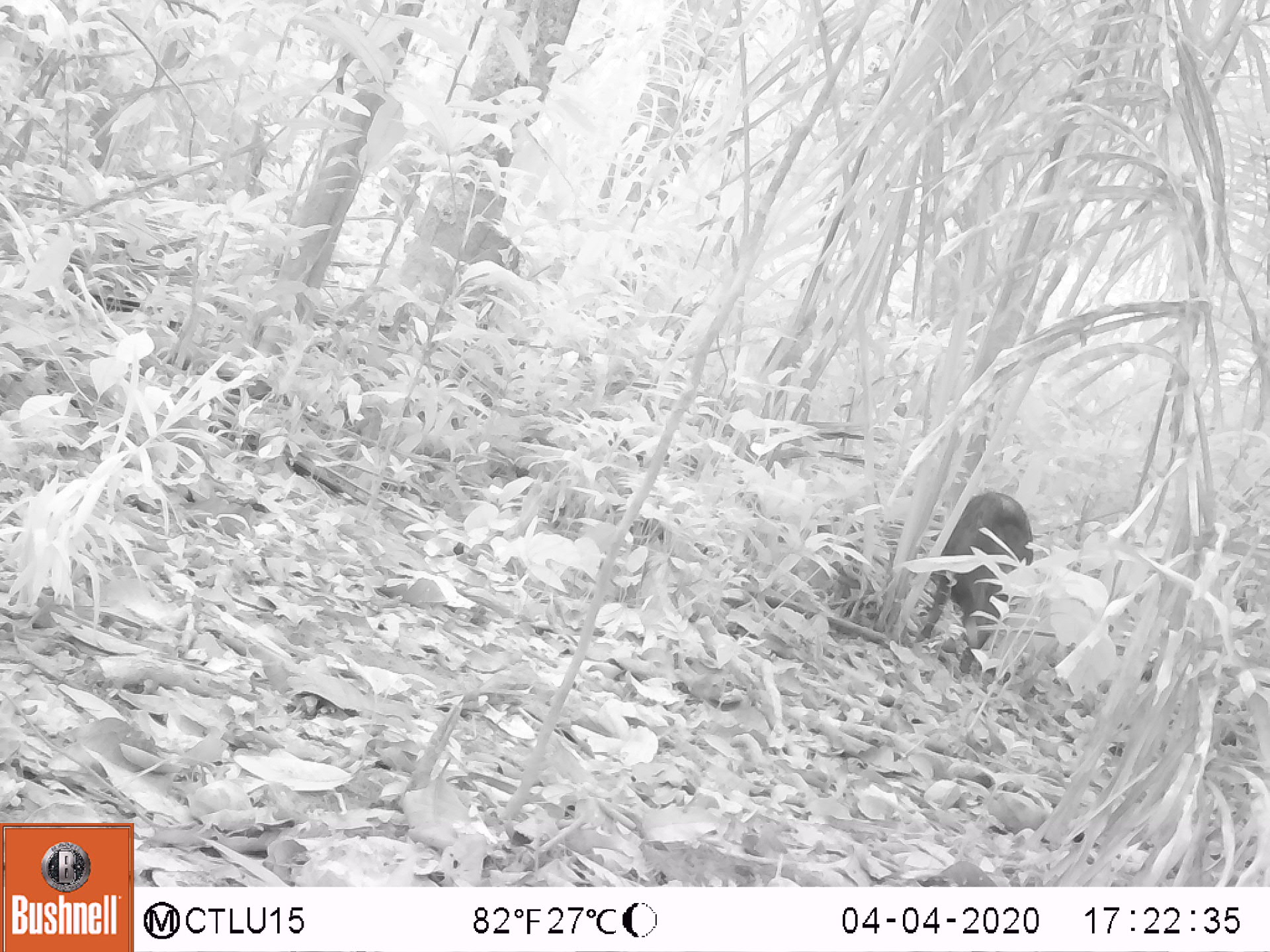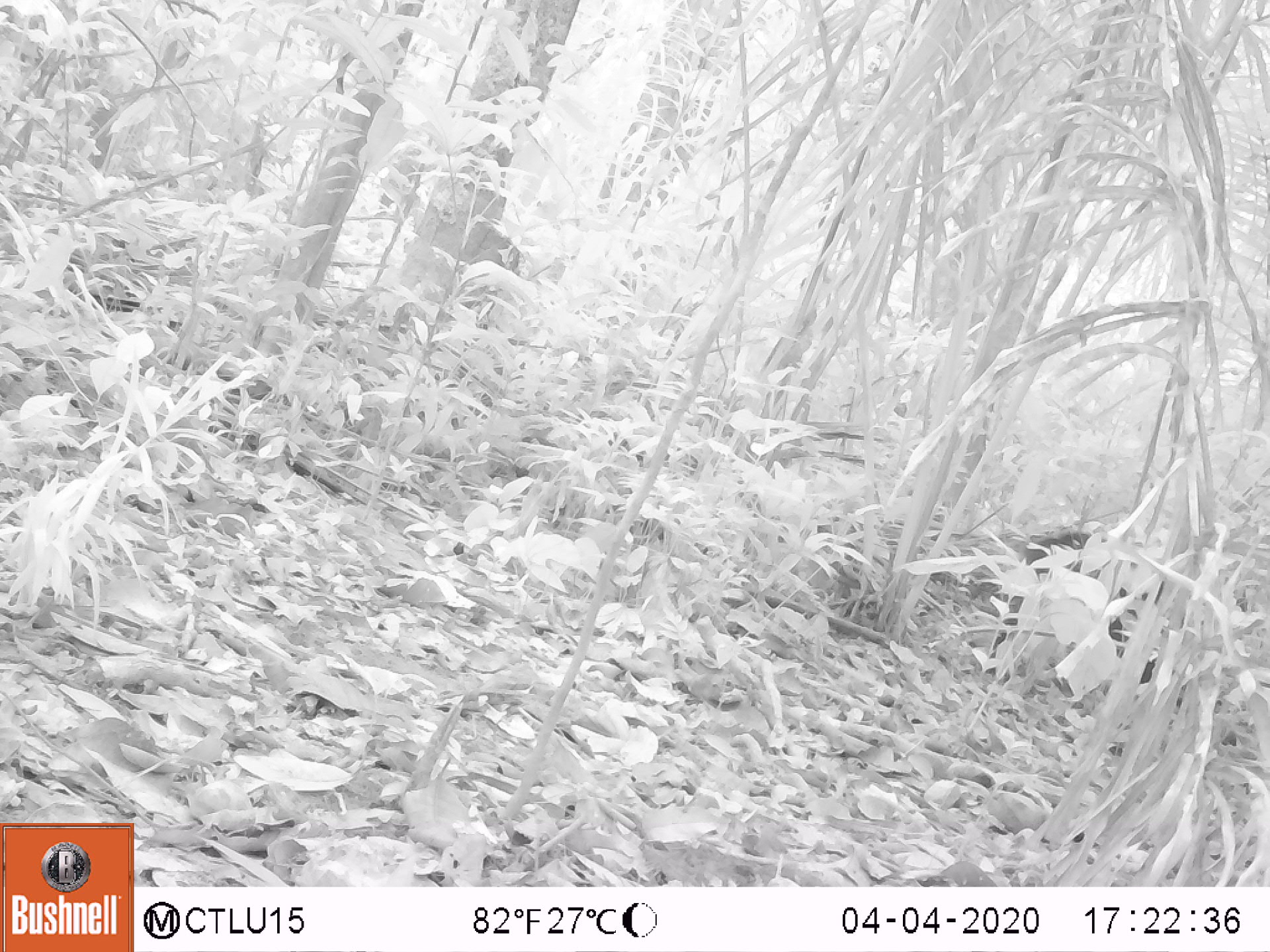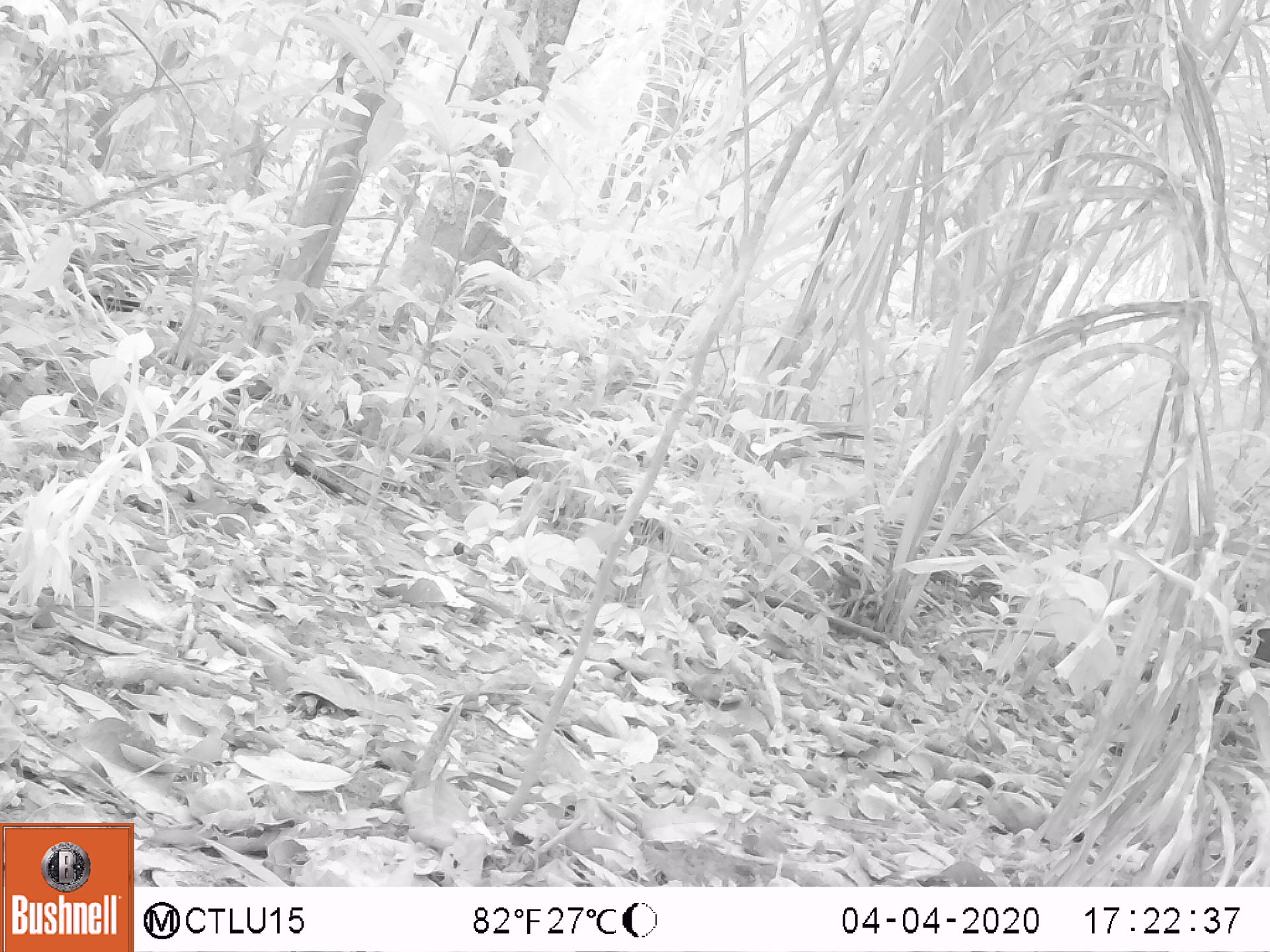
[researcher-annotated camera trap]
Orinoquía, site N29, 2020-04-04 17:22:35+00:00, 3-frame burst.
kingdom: Animalia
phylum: Chordata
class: Mammalia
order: Artiodactyla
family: Tayassuidae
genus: Tayassu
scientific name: Tayassu pecari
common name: white-lipped peccary